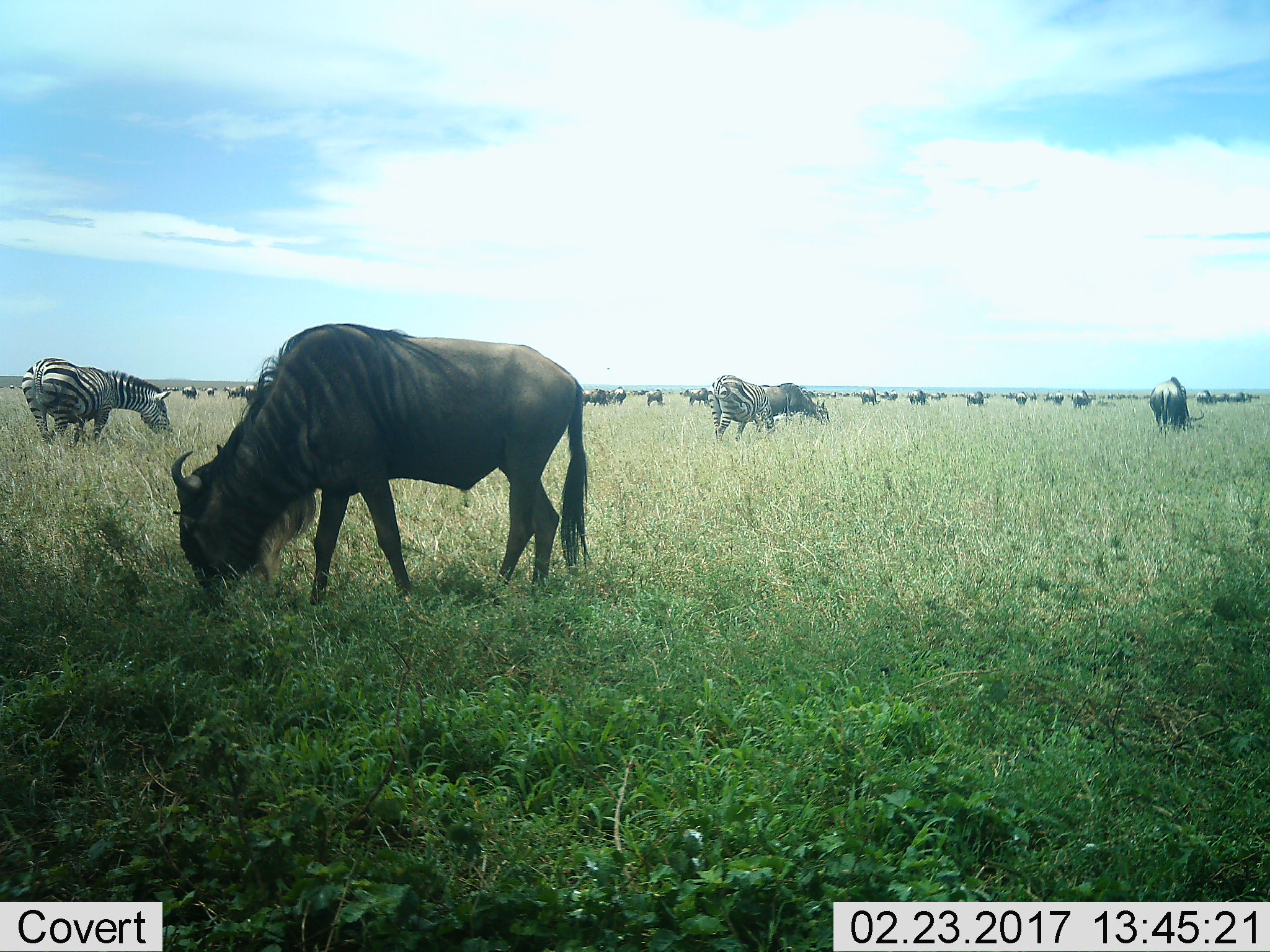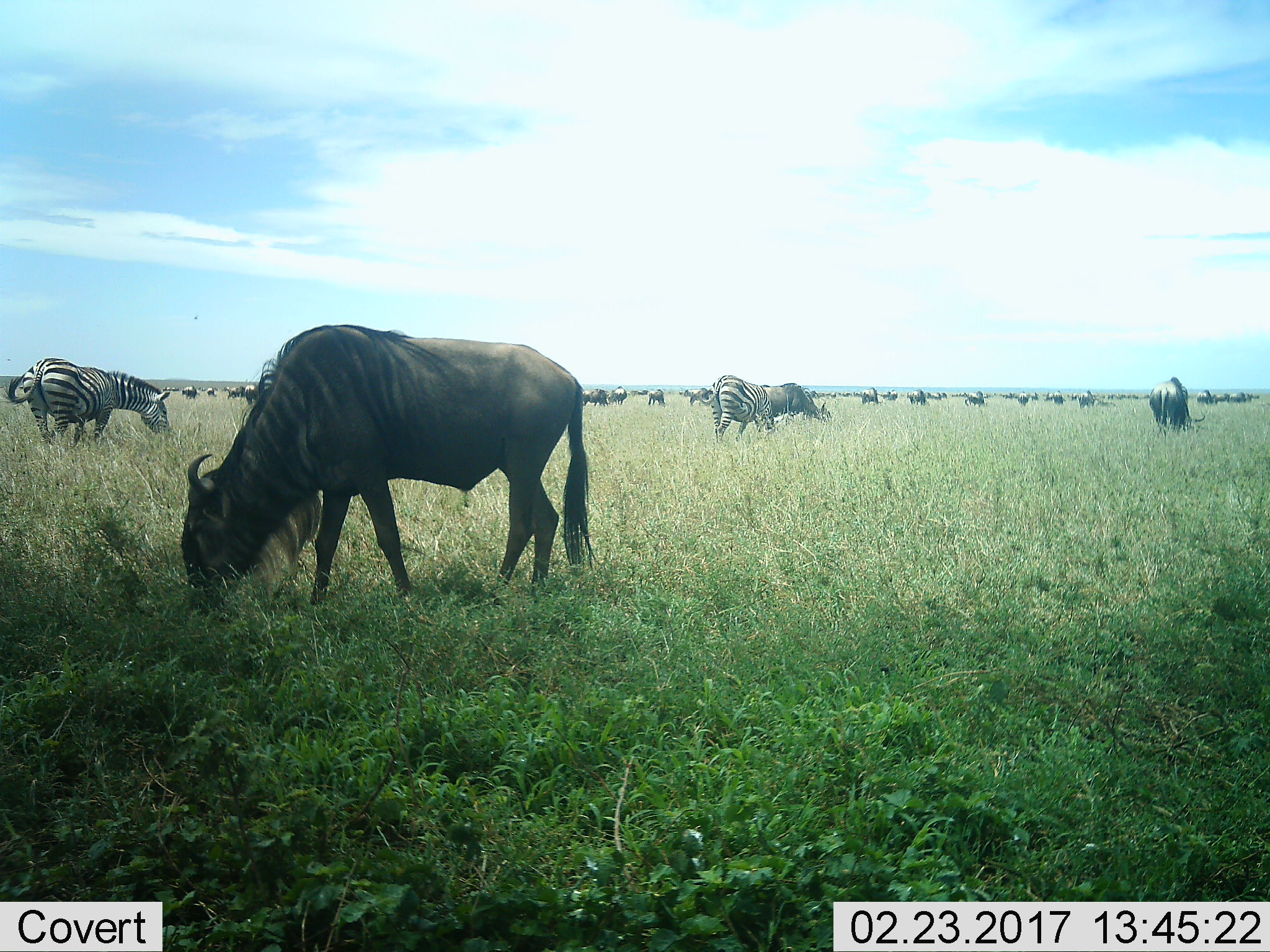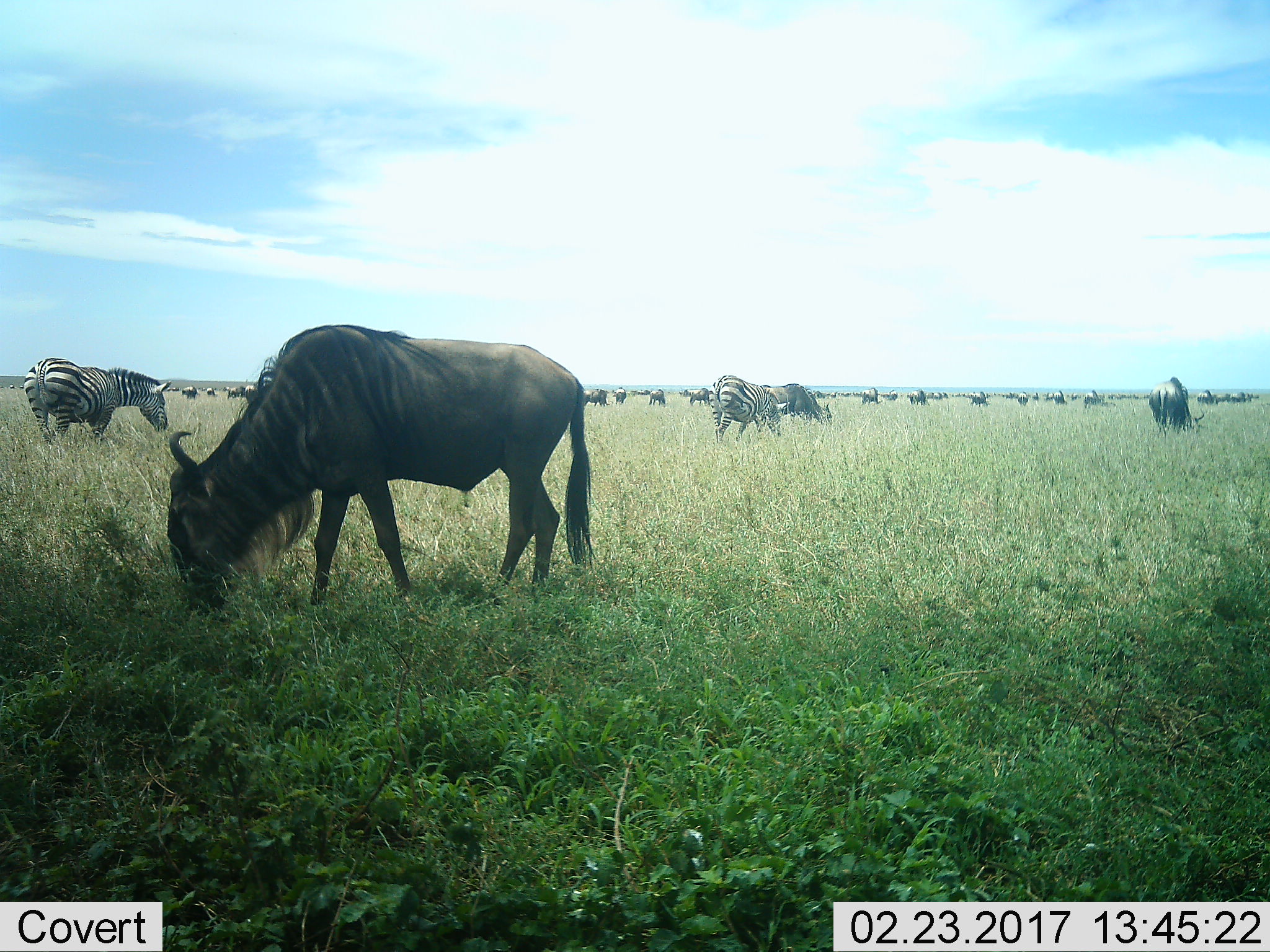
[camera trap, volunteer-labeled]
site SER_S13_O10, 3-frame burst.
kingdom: Animalia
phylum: Chordata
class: Mammalia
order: Artiodactyla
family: Bovidae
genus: Connochaetes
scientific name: Connochaetes taurinus taurinus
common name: blue wildebeest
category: wildebeestblue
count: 11-50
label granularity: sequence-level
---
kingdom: Animalia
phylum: Chordata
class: Mammalia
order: Perissodactyla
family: Equidae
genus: Equus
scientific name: Equus quagga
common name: plains zebra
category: zebraplains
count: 3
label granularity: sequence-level